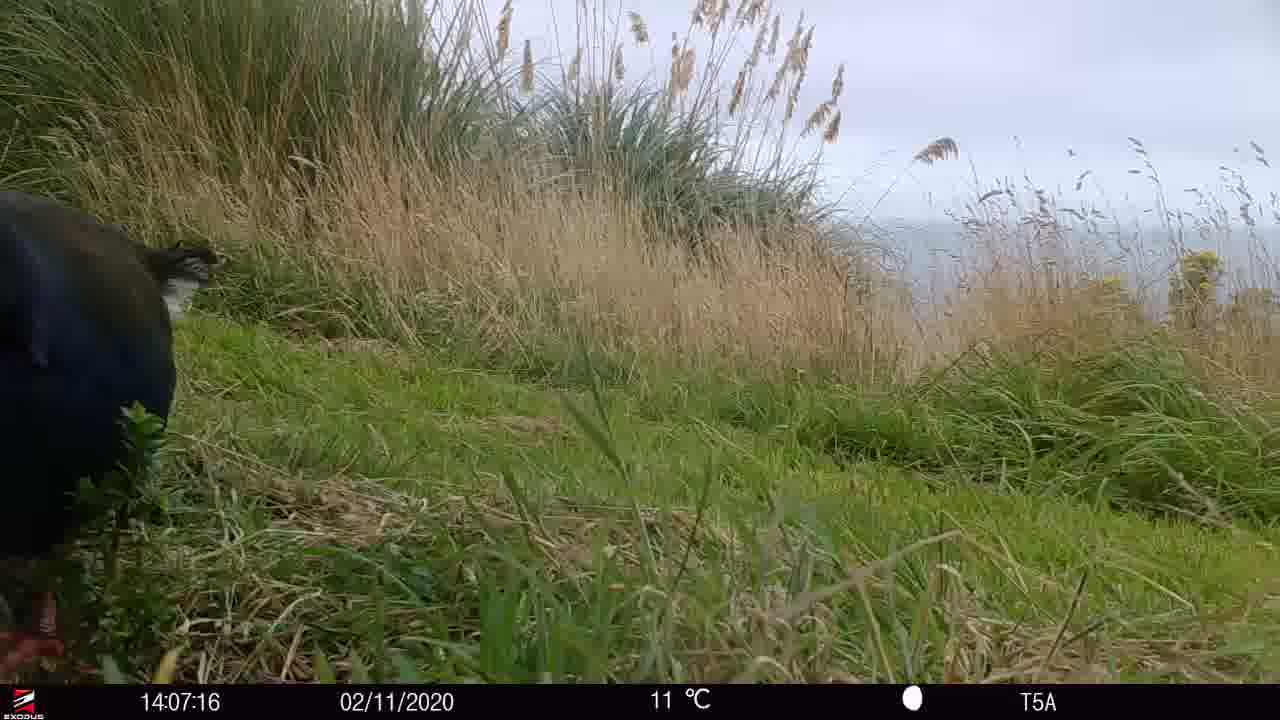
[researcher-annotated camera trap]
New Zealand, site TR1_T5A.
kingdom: Animalia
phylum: Chordata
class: Aves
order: Gruiformes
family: Rallidae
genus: Porphyrio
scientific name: Porphyrio mantelli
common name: takahe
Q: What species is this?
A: Takahe (Porphyrio mantelli).